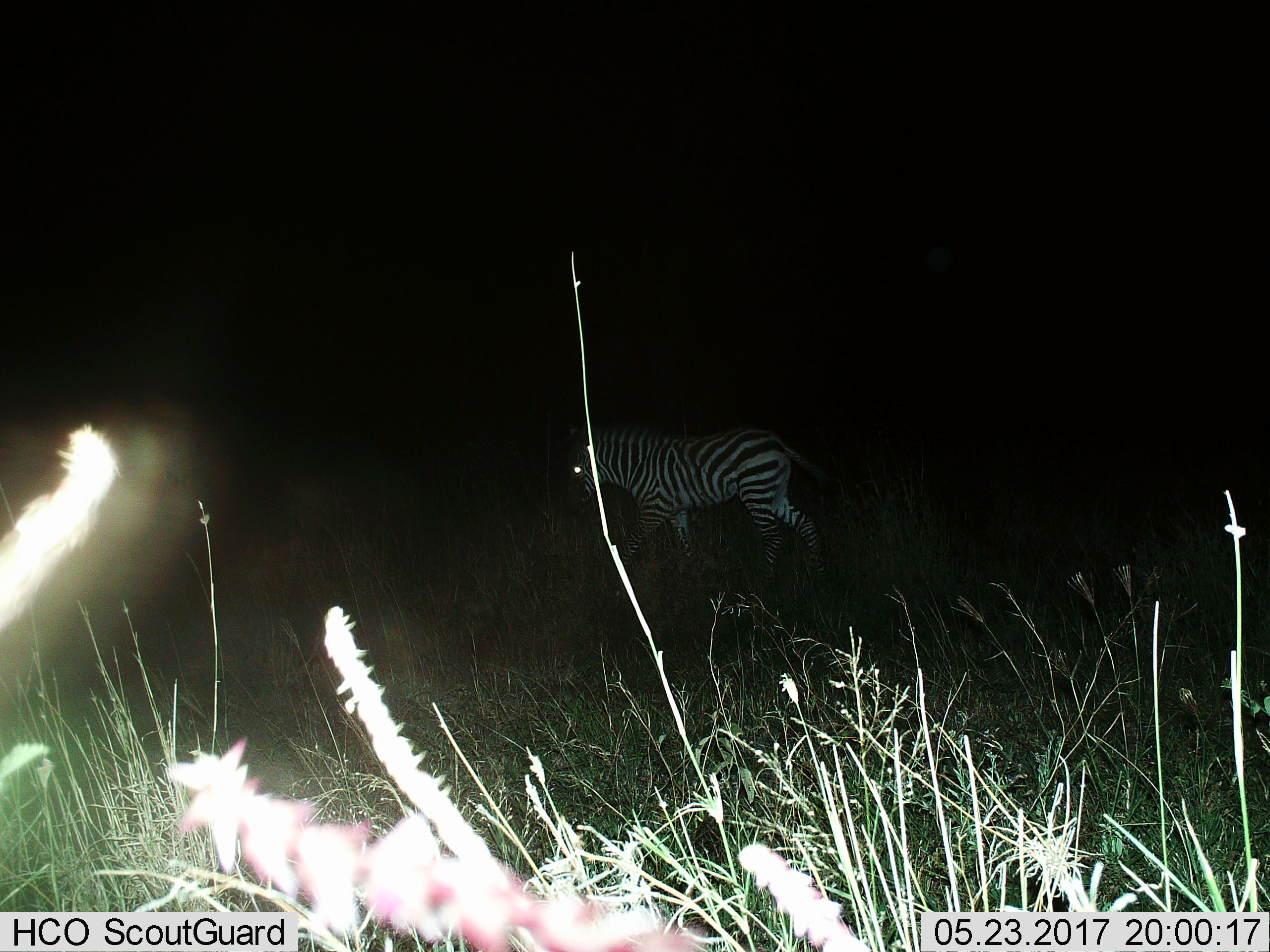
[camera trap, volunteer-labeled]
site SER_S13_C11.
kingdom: Animalia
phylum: Chordata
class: Mammalia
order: Perissodactyla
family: Equidae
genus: Equus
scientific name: Equus quagga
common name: plains zebra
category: zebraplains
Zebraplains (plains zebra) (Equus quagga), count 1. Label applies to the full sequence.